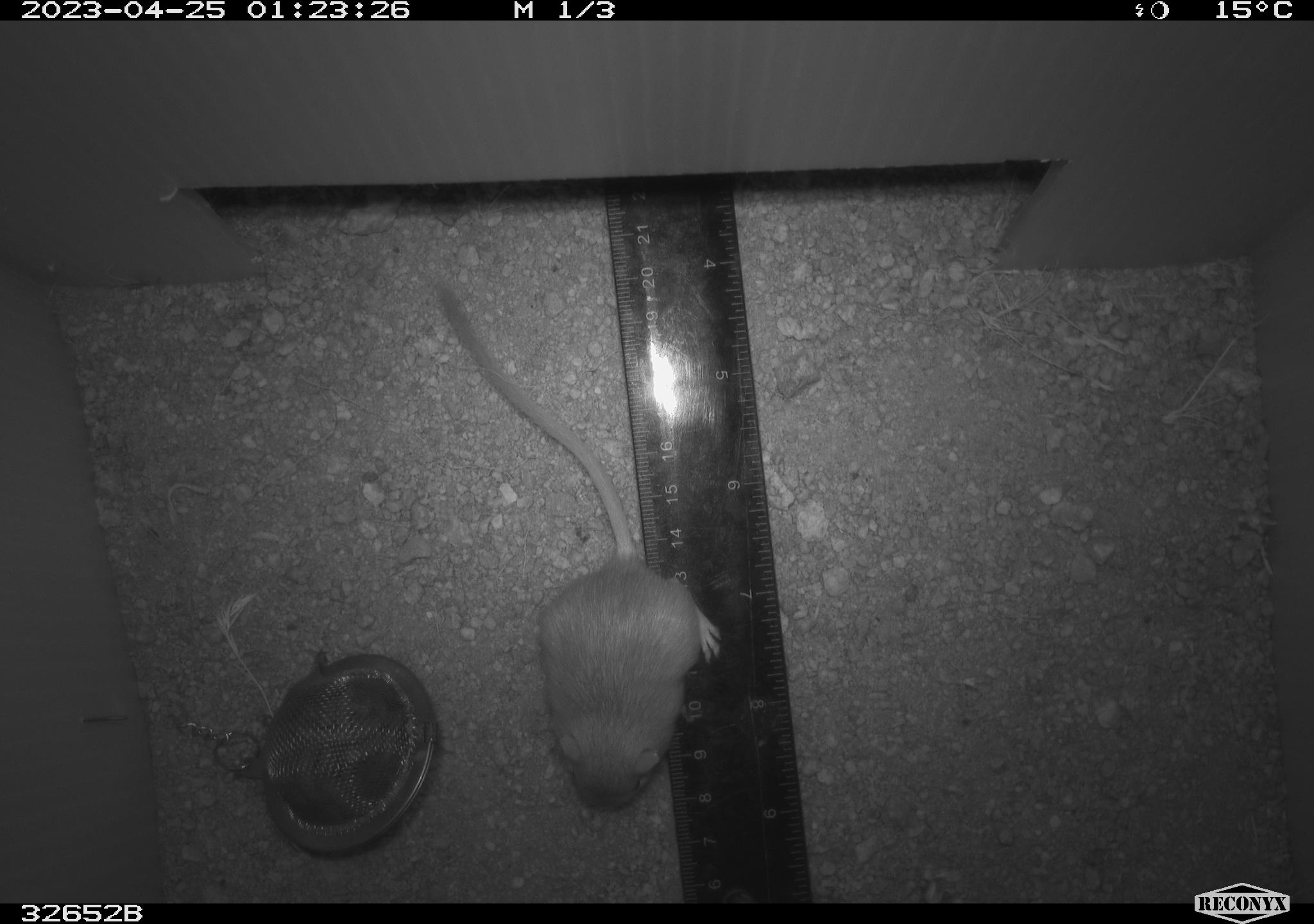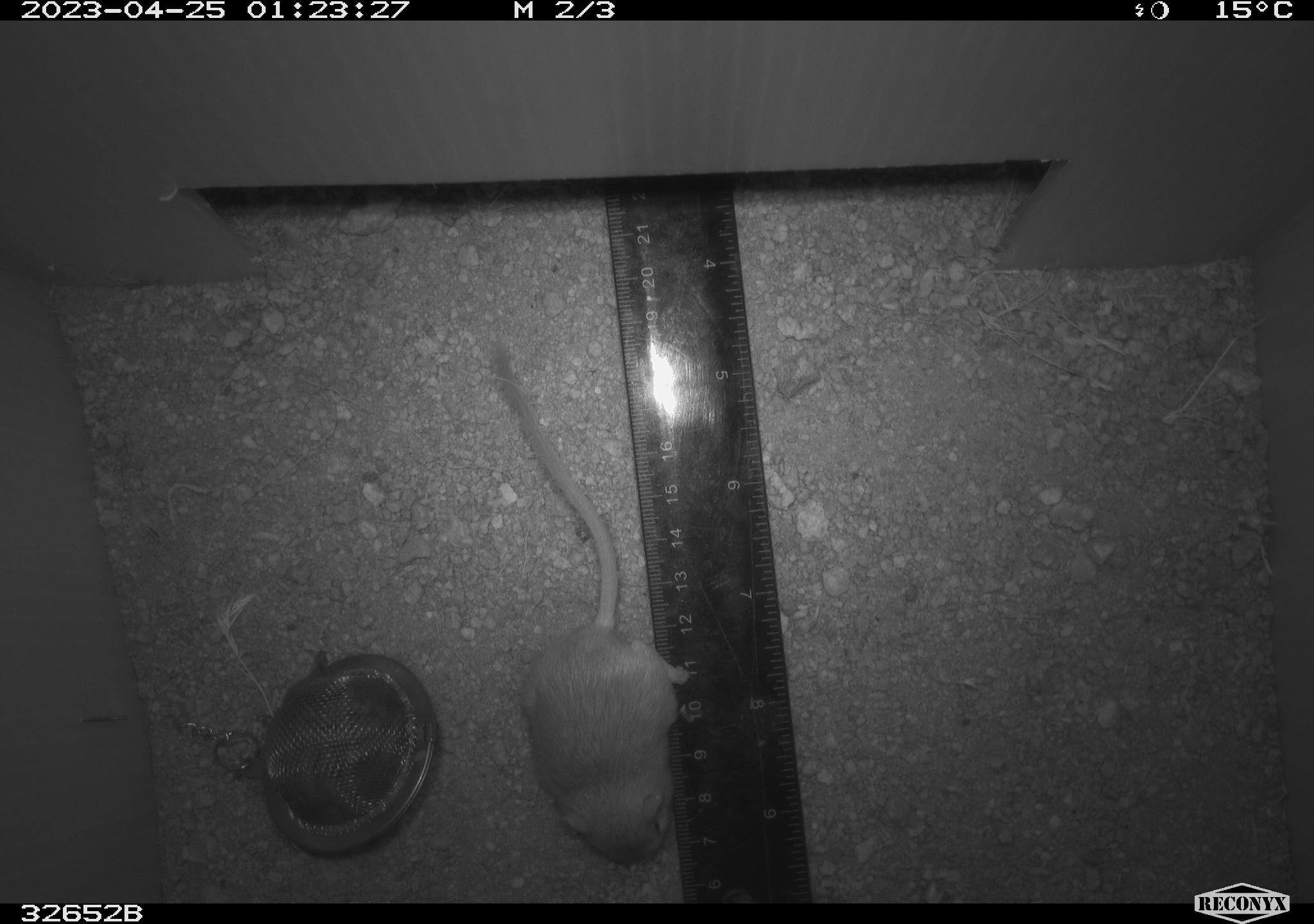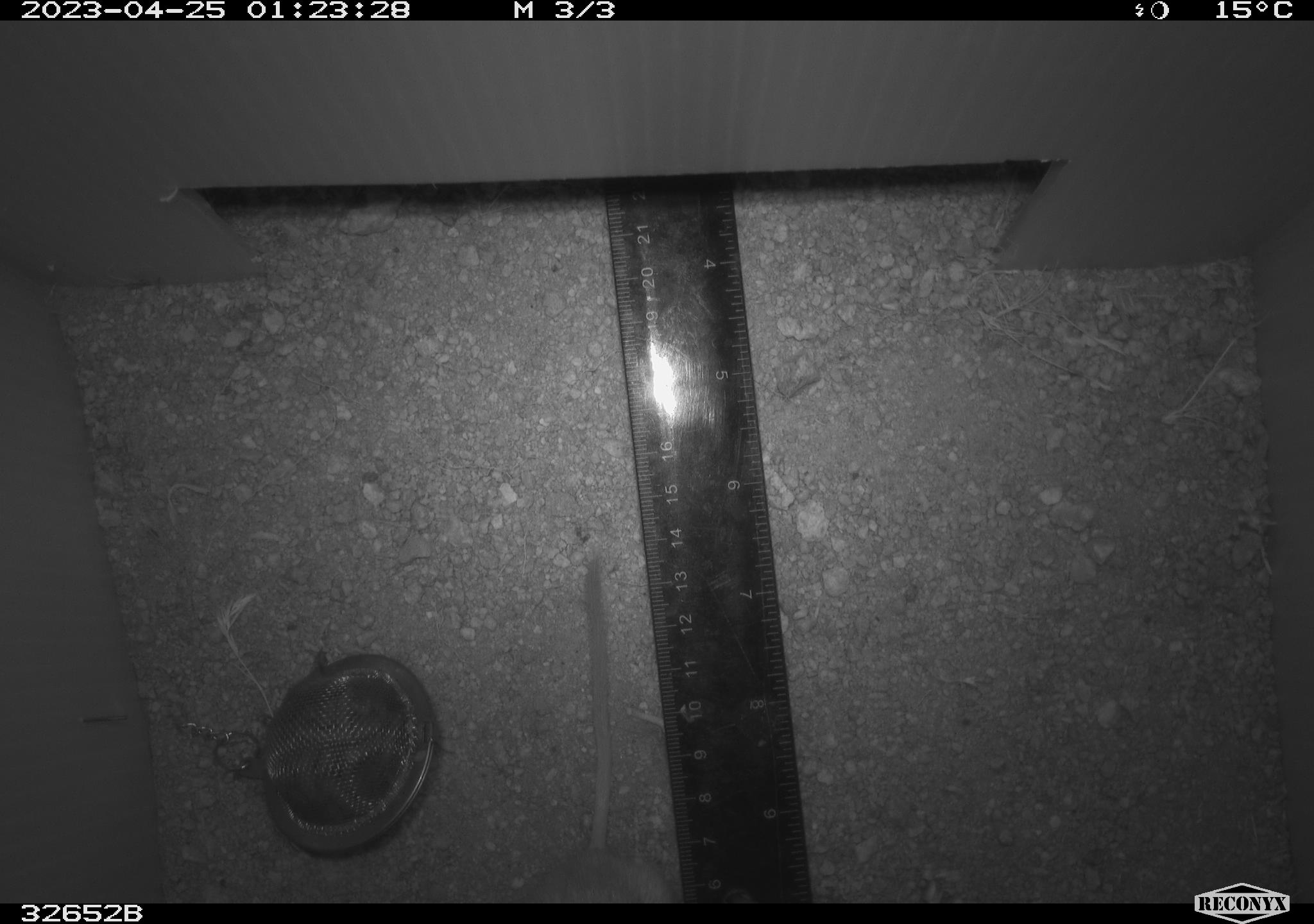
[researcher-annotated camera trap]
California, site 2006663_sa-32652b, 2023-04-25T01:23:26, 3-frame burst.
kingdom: Animalia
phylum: Chordata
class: Mammalia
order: Rodentia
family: Heteromyidae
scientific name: Heteromyidae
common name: kangaroo rats and pocket mice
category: heteromyidae family